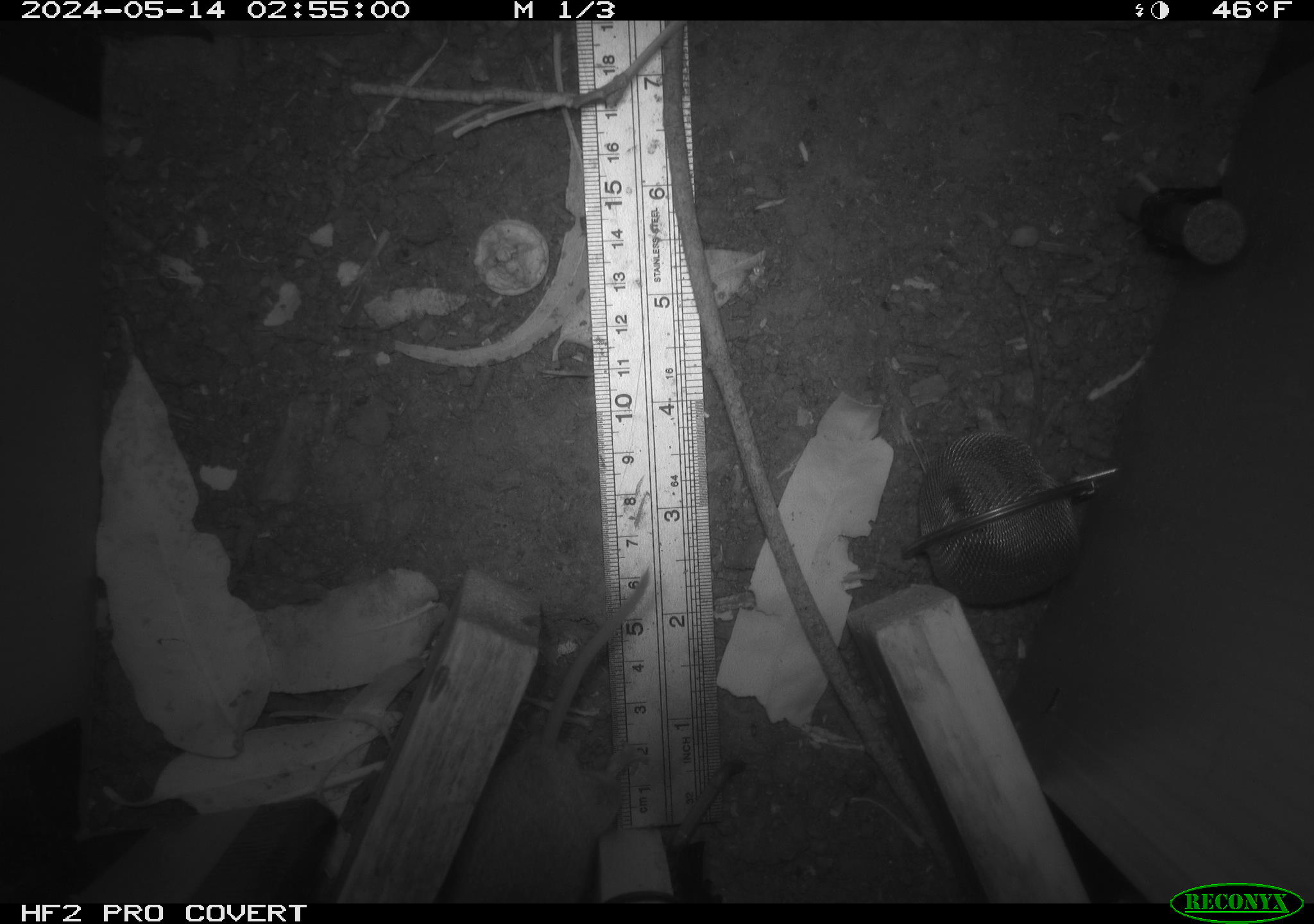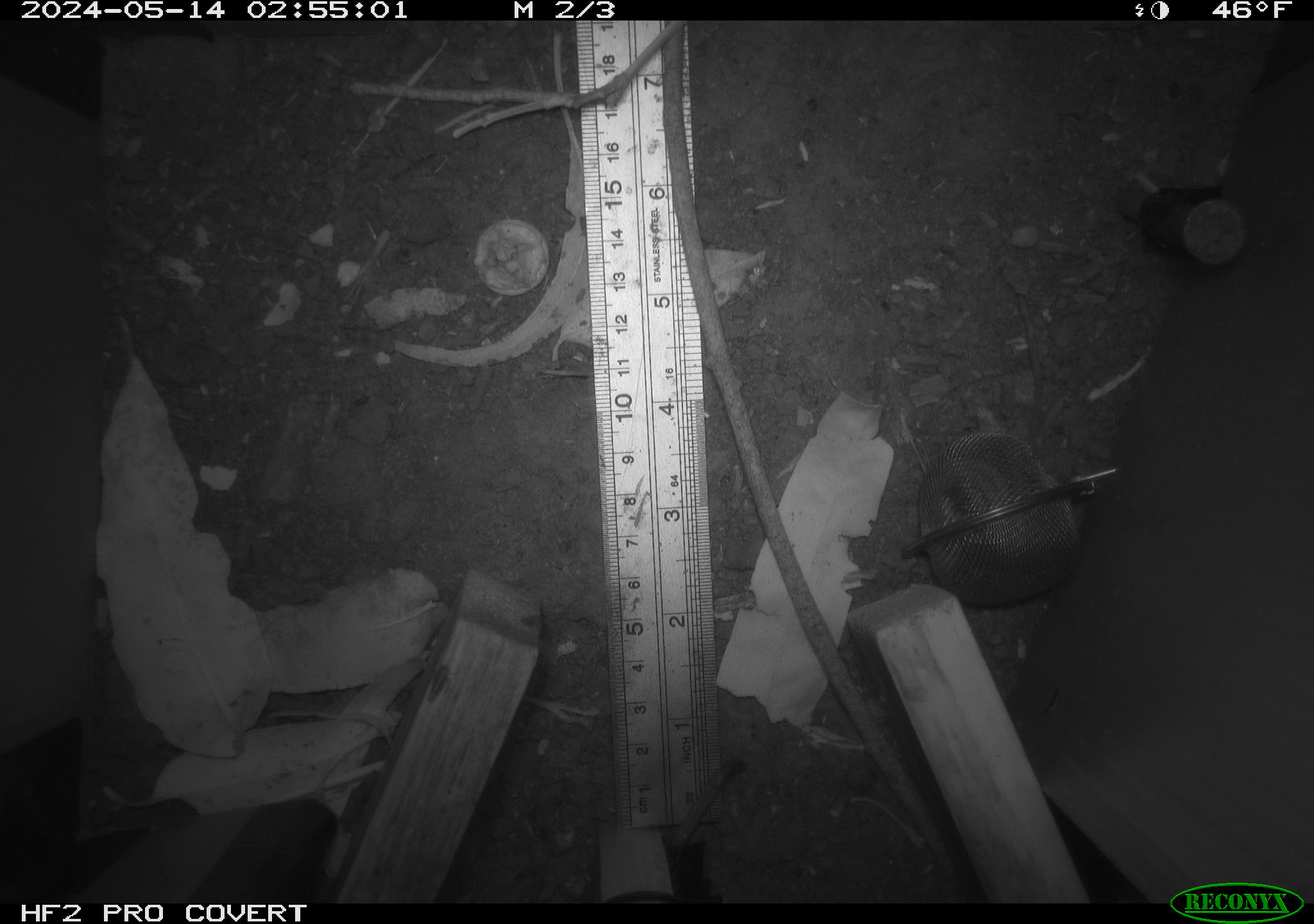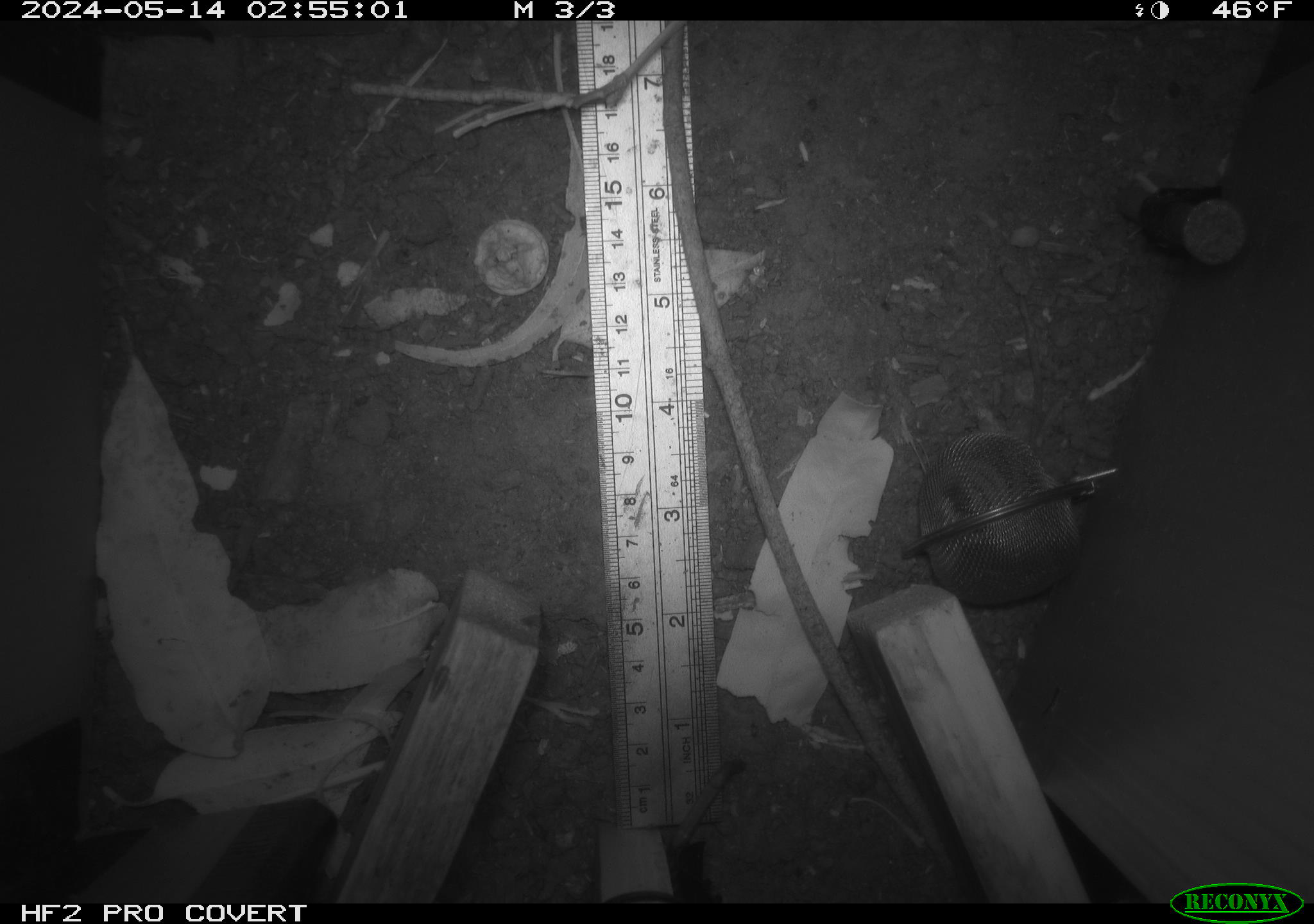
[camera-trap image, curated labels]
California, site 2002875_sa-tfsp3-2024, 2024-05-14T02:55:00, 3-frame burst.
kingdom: Animalia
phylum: Chordata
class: Mammalia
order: Rodentia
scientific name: Rodentia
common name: rodent